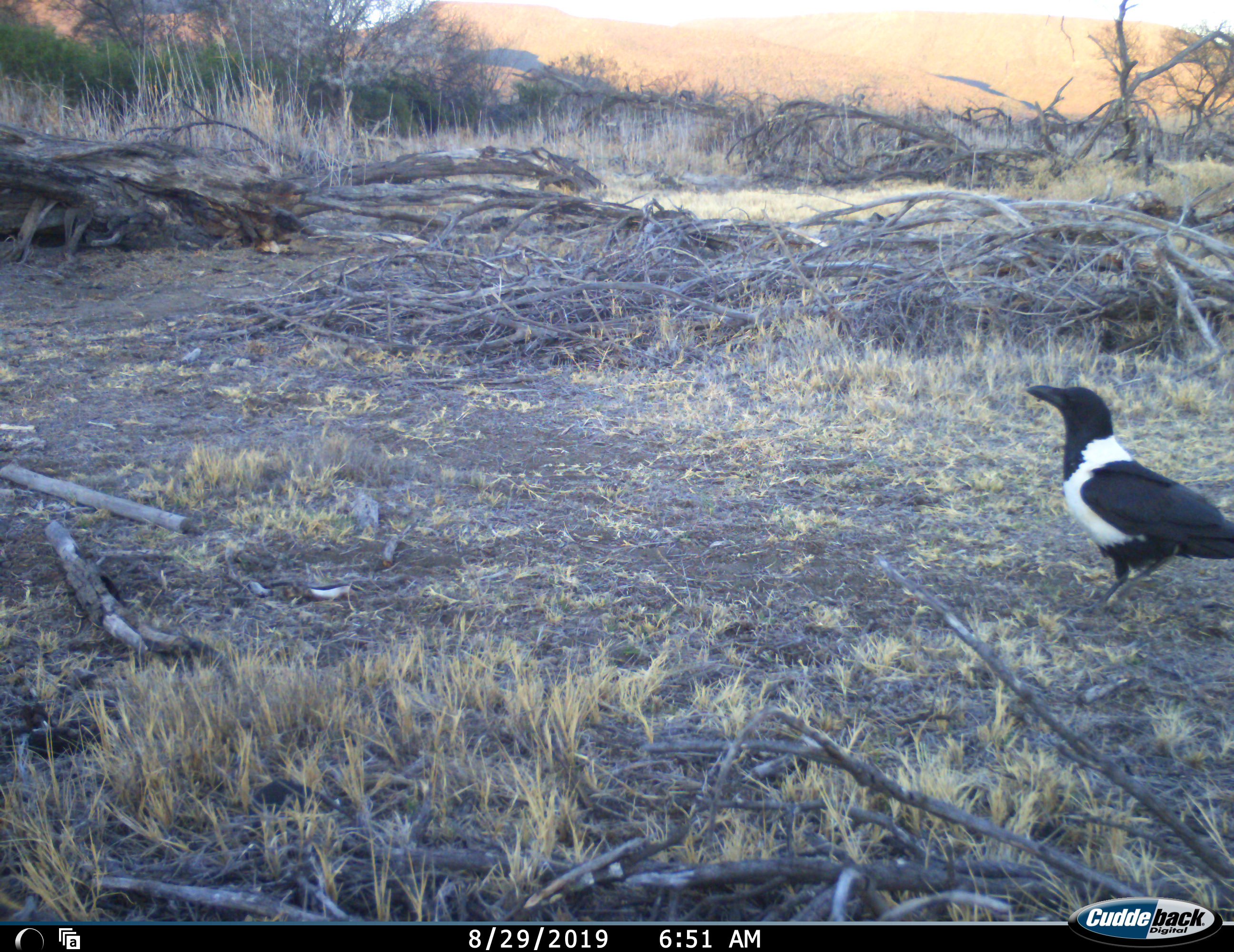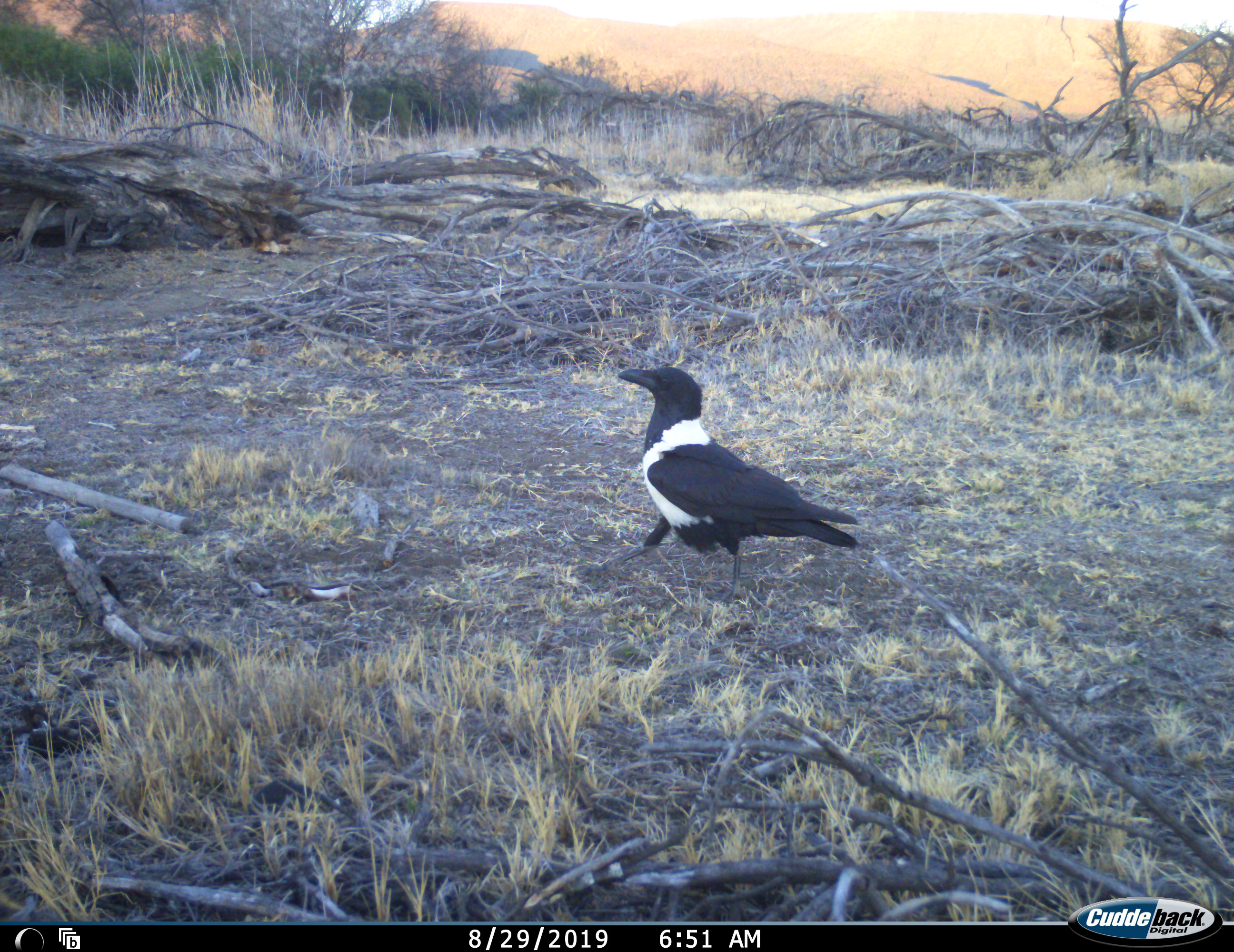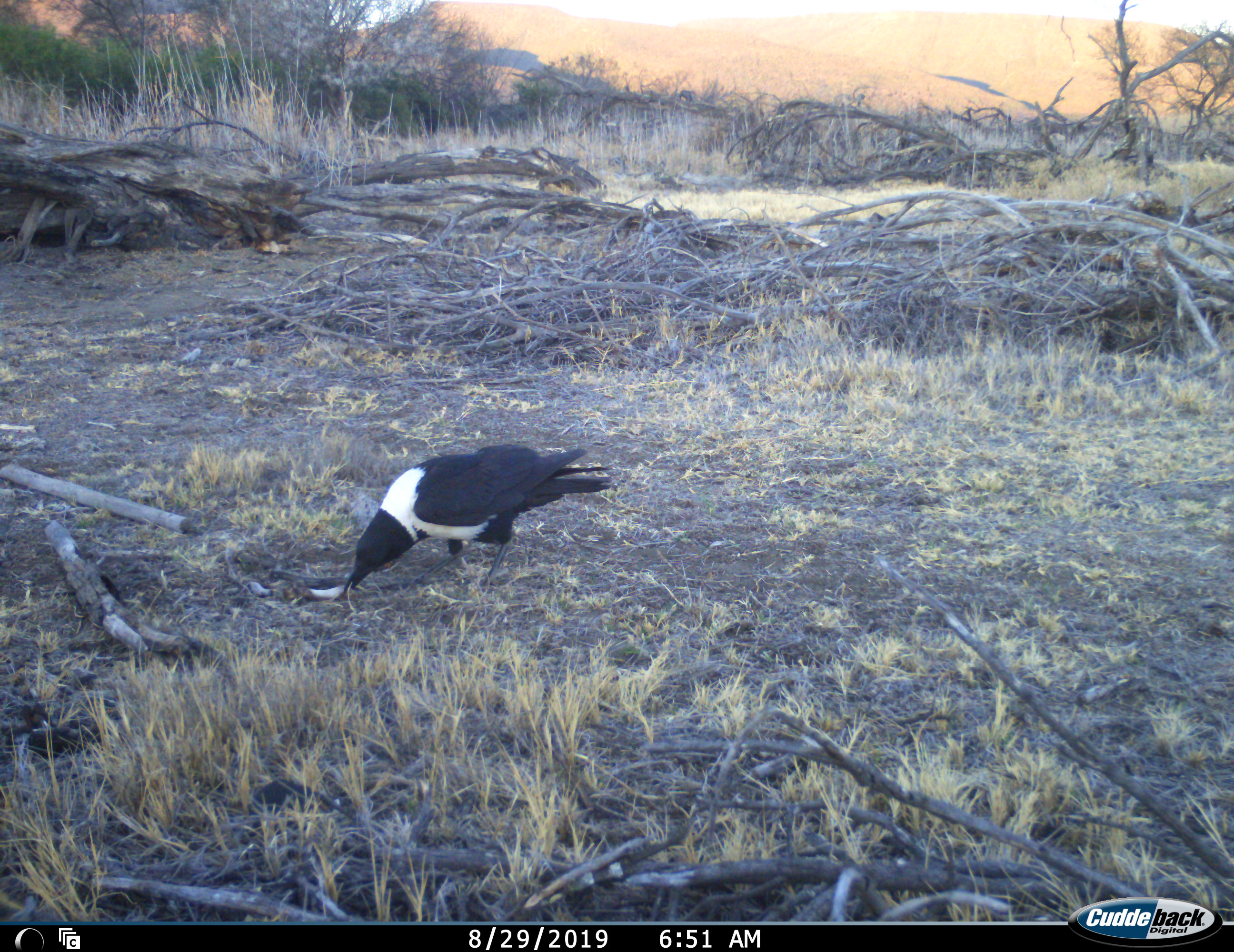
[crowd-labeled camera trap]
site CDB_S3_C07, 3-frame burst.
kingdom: Animalia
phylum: Chordata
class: Aves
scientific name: Aves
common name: bird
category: birdother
Birdother (bird) (Aves), count 1. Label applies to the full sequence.